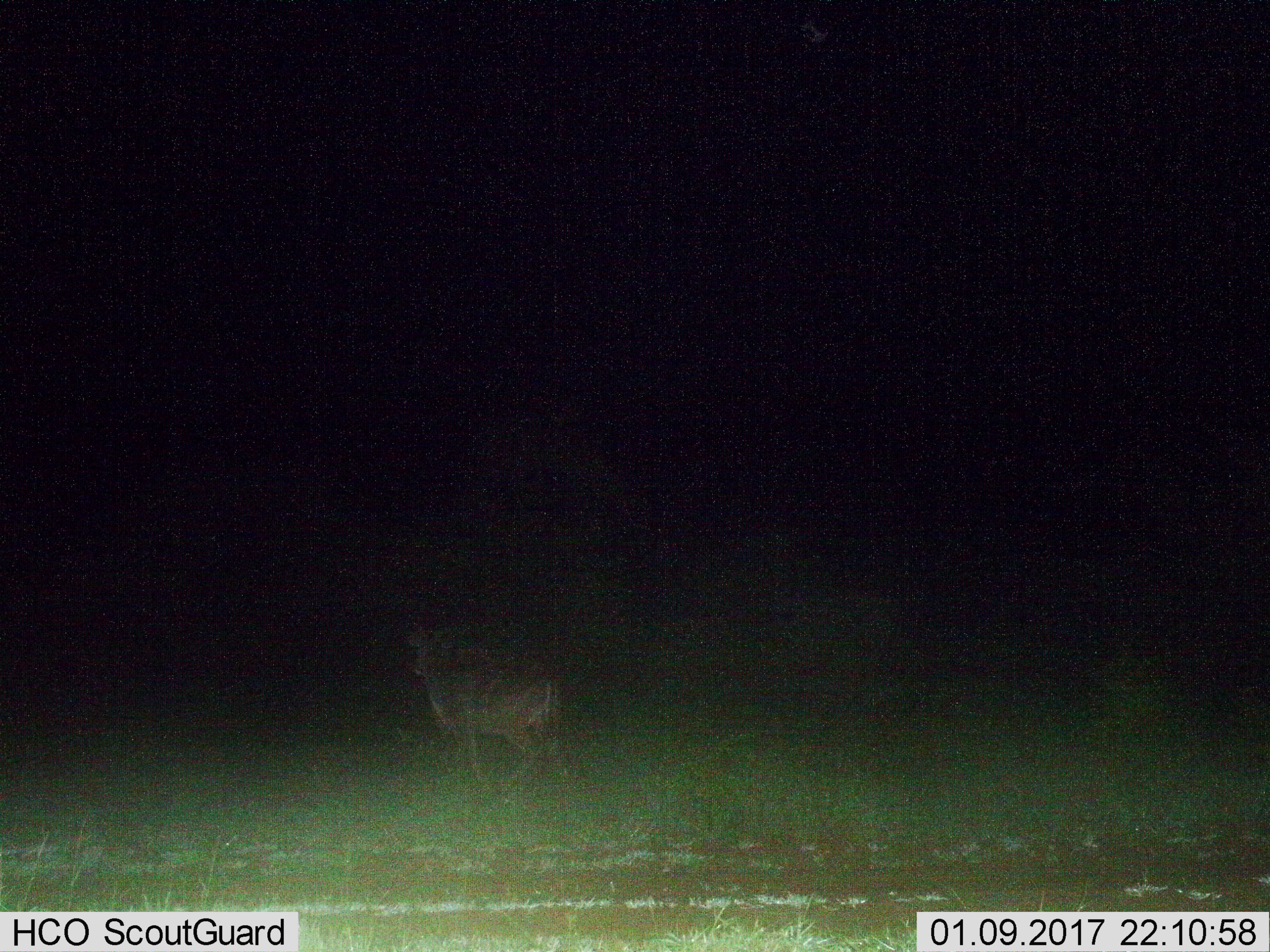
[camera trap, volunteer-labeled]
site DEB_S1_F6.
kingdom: Animalia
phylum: Chordata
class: Mammalia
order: Artiodactyla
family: Bovidae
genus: Tragelaphus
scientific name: Tragelaphus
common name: kudu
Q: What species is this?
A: Kudu (Tragelaphus).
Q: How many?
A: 1.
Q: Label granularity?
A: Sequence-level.